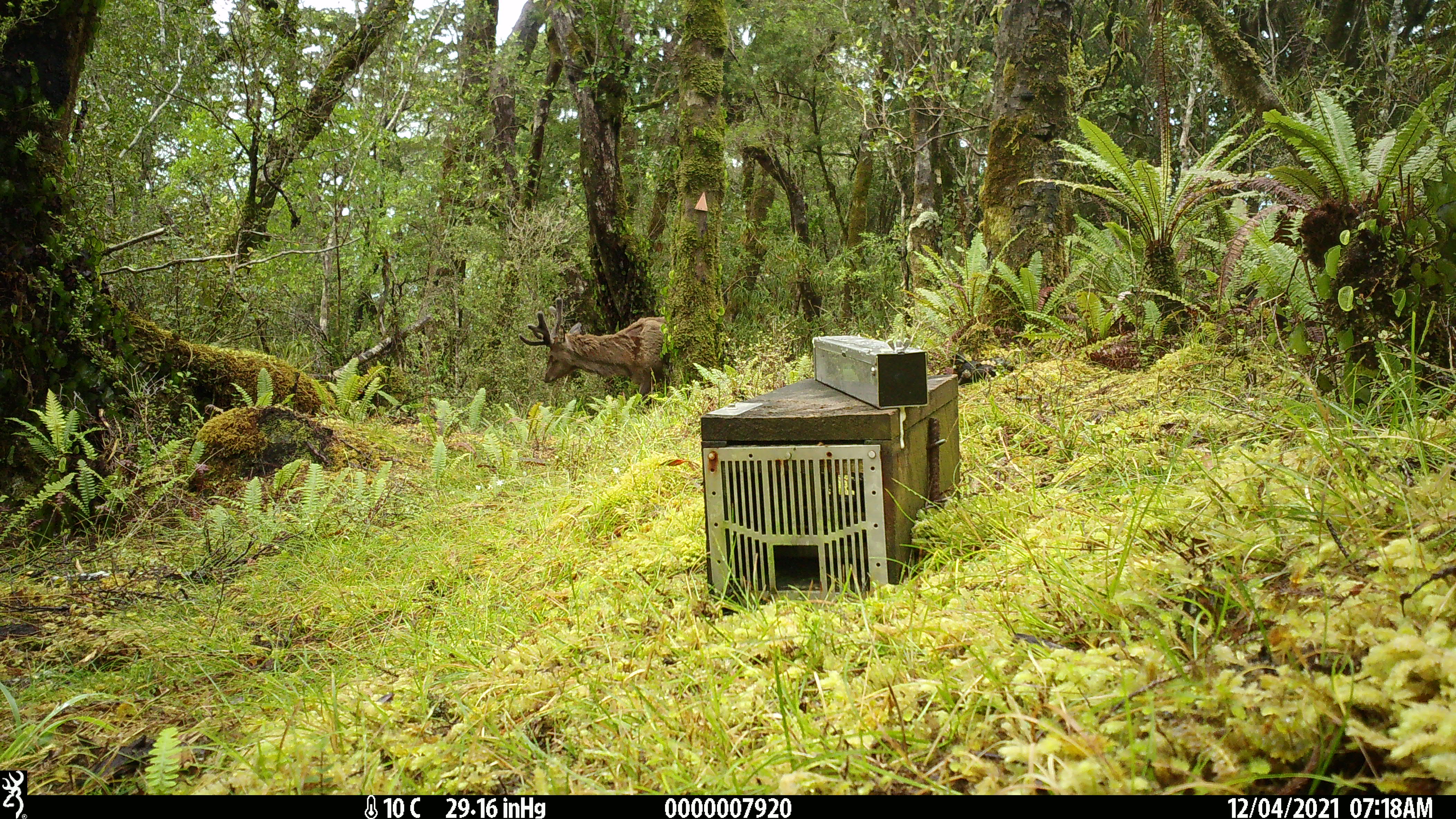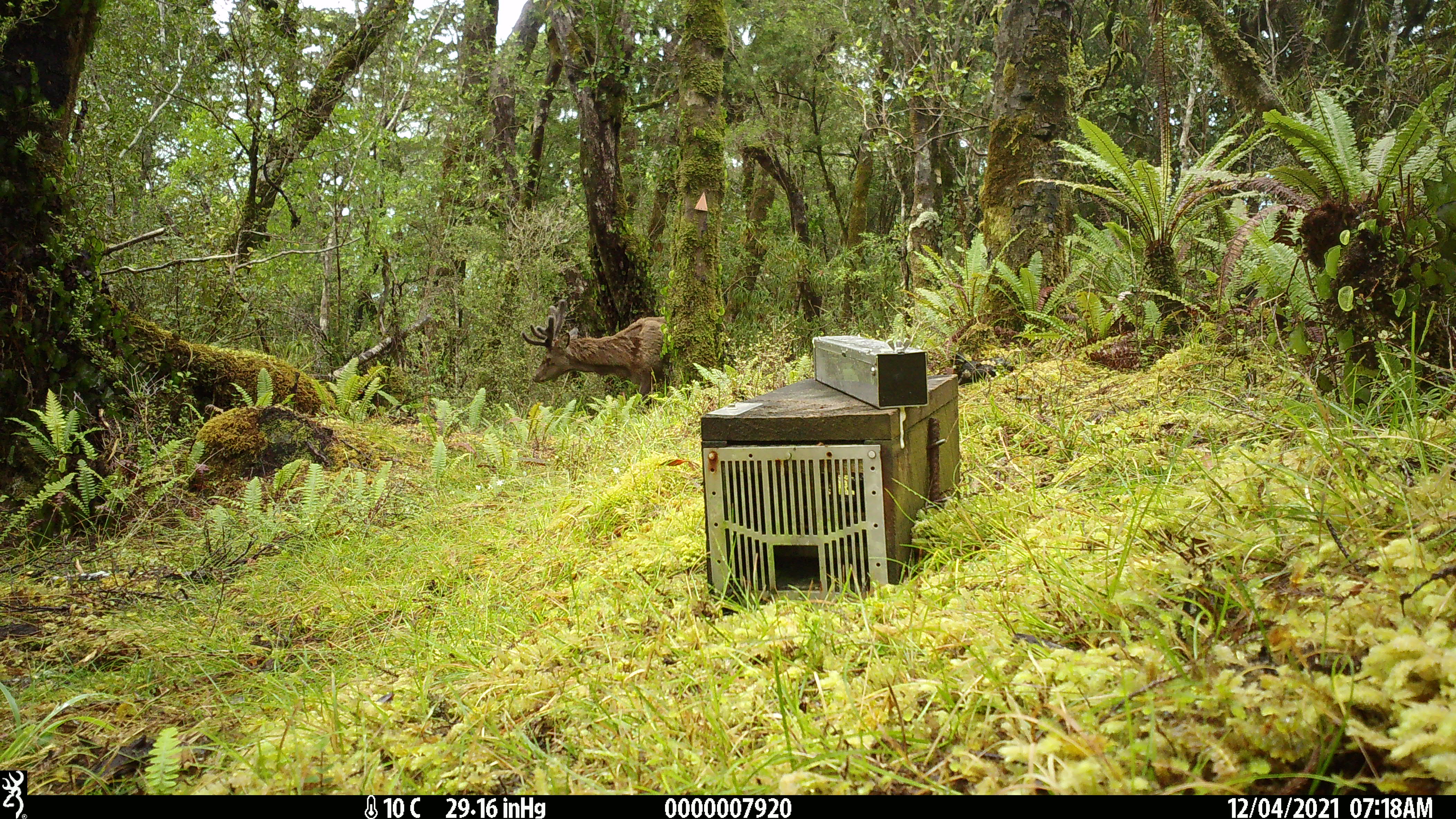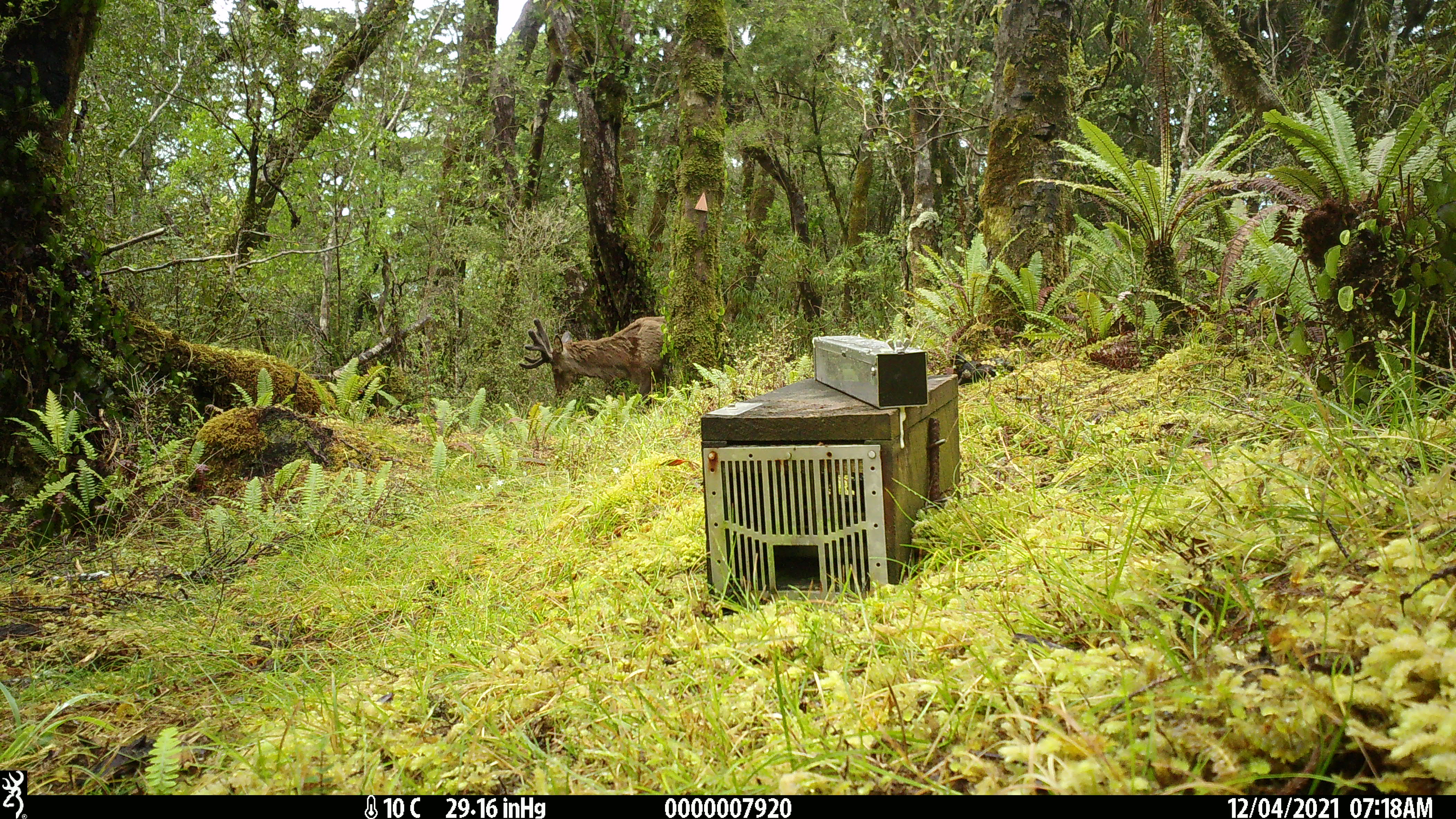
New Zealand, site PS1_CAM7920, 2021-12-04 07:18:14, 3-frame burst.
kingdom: Animalia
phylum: Chordata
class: Mammalia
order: Artiodactyla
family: Cervidae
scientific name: Cervidae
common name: deer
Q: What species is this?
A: Deer (Cervidae).